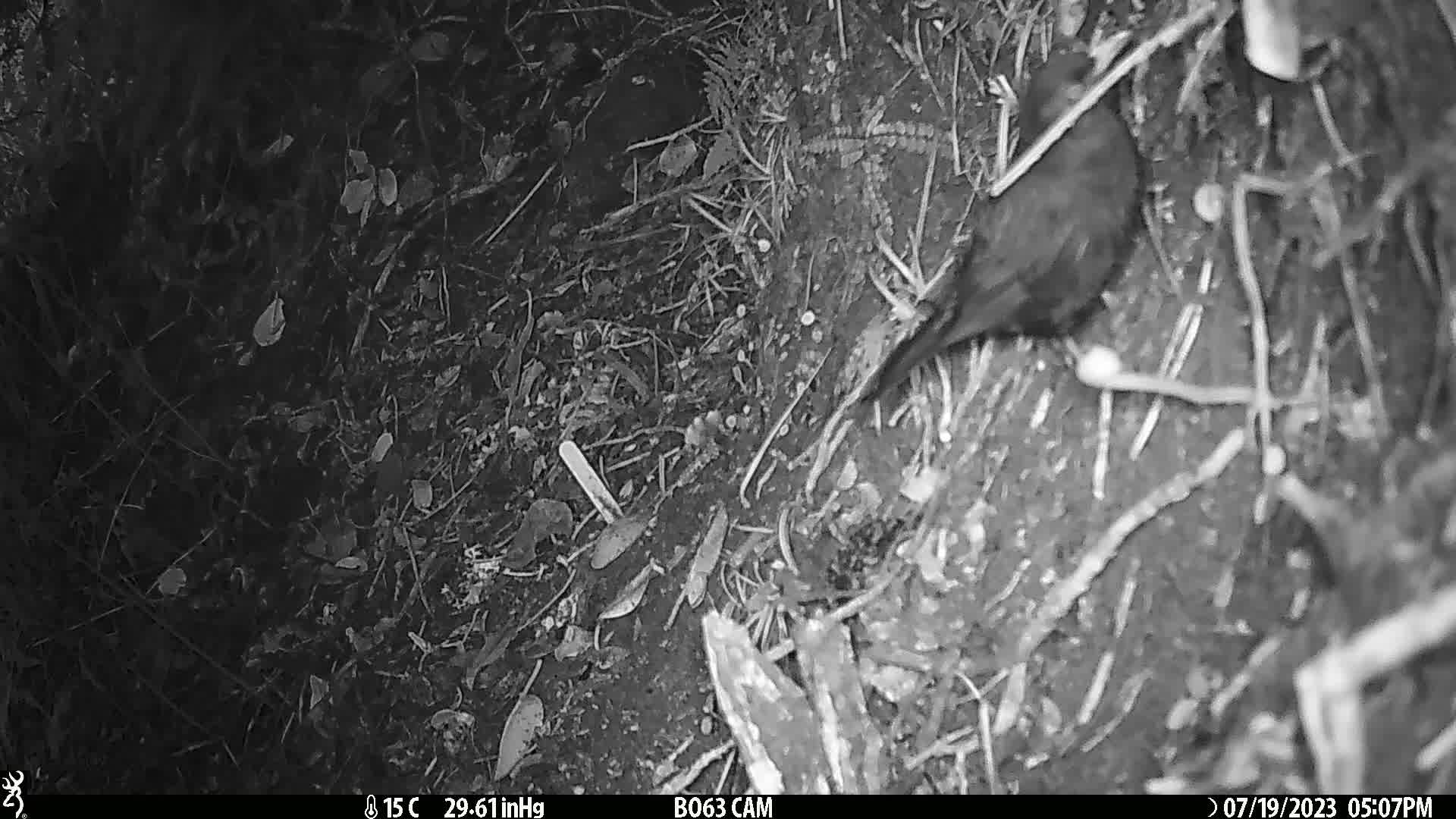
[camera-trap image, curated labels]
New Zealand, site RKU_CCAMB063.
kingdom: Animalia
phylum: Chordata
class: Aves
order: Passeriformes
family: Turdidae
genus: Turdus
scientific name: Turdus merula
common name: eurasian blackbird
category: blackbird